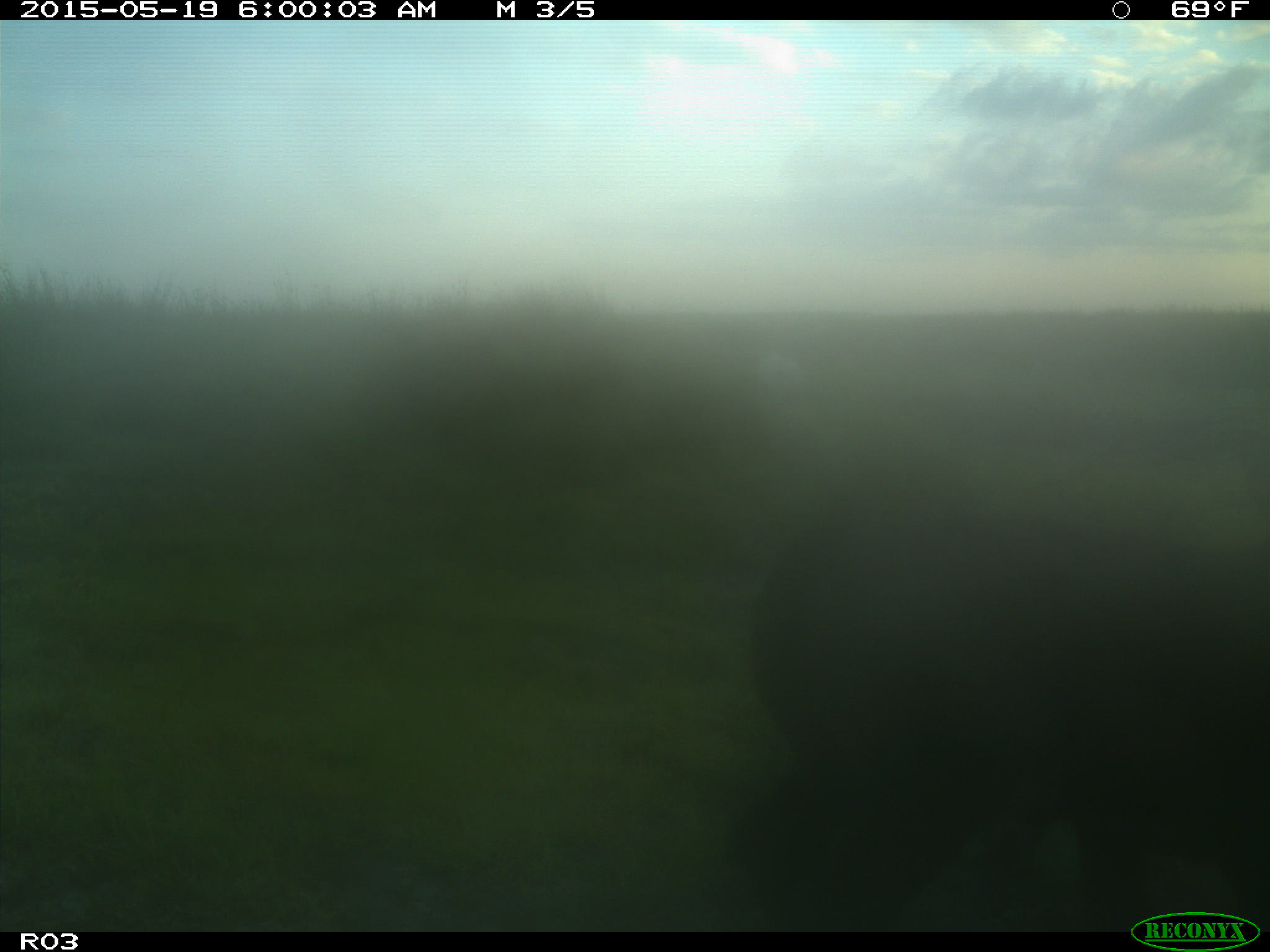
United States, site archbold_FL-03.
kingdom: Animalia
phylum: Chordata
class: Mammalia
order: Artiodactyla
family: Bovidae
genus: Bos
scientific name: Bos taurus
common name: domestic cow